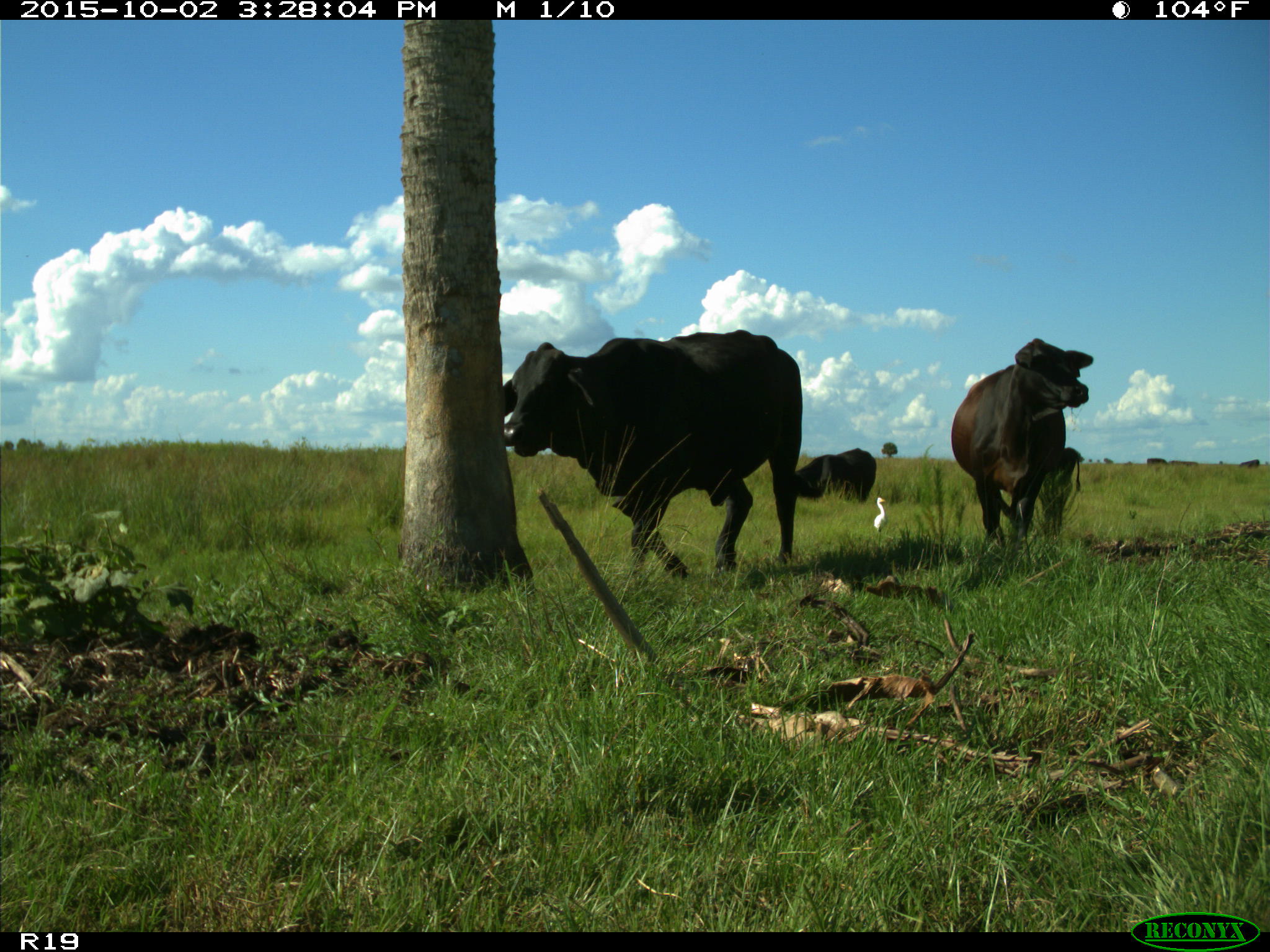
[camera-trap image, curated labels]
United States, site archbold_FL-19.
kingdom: Animalia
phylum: Chordata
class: Mammalia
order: Artiodactyla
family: Bovidae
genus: Bos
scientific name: Bos taurus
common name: domestic cow